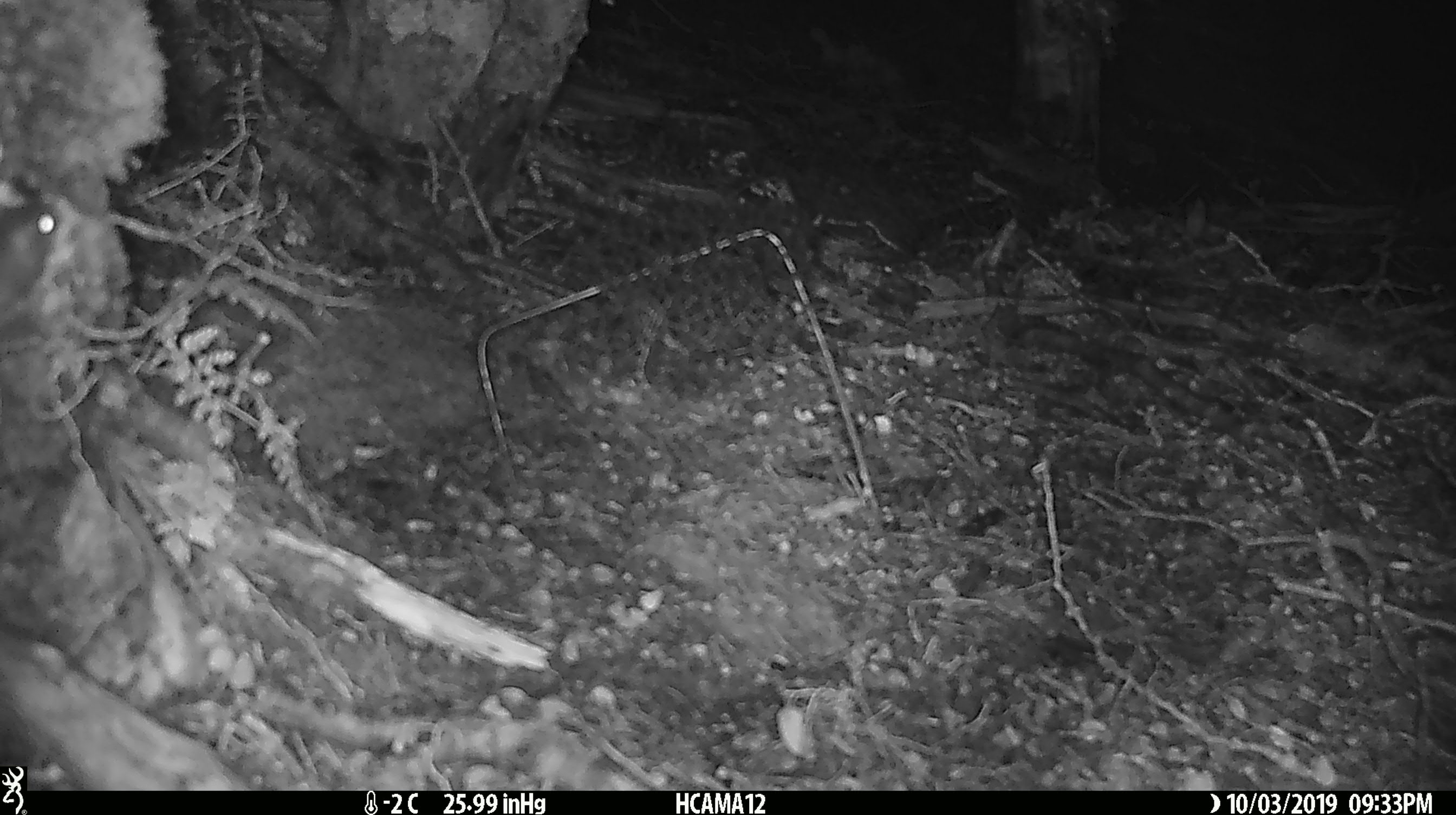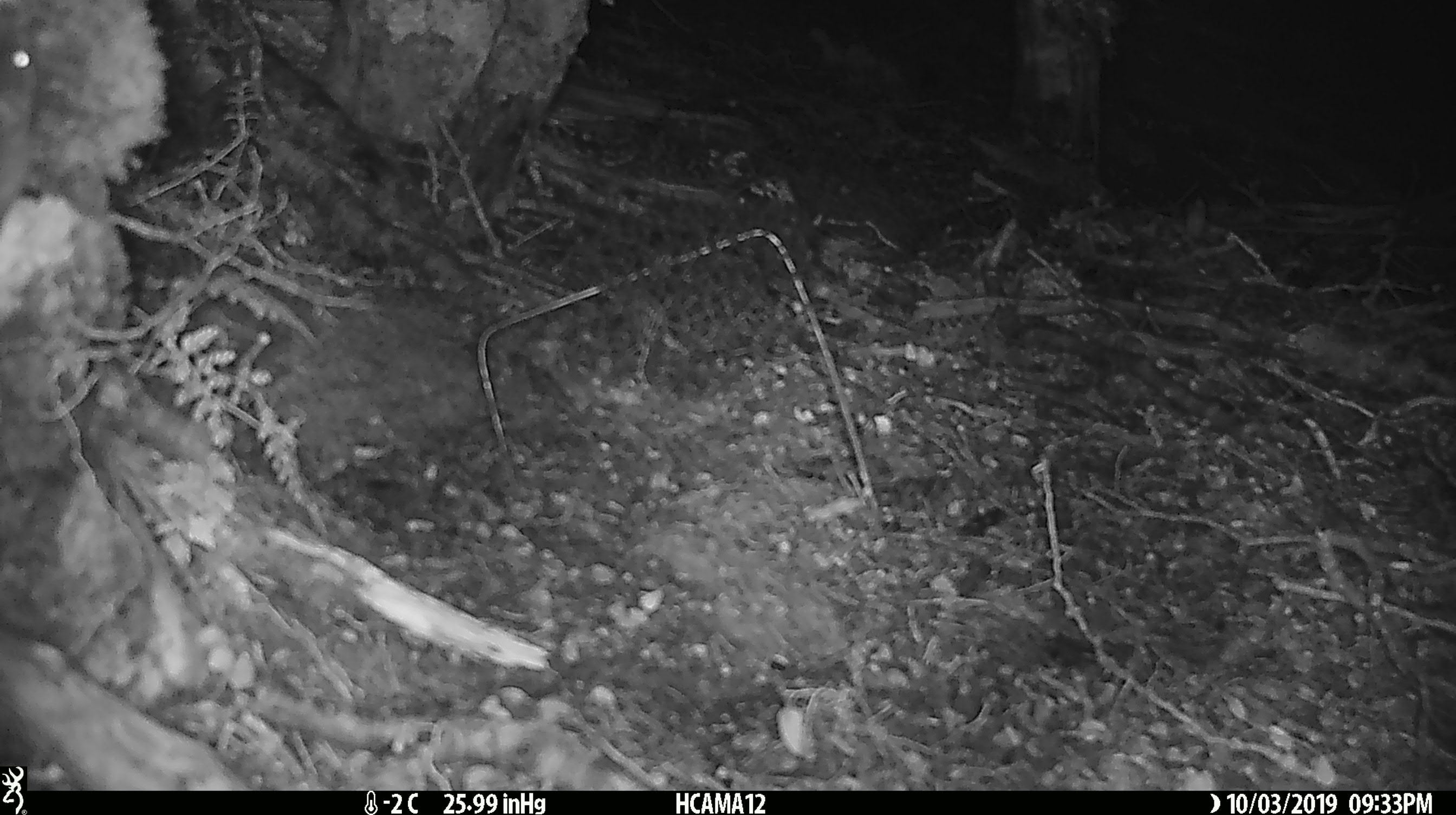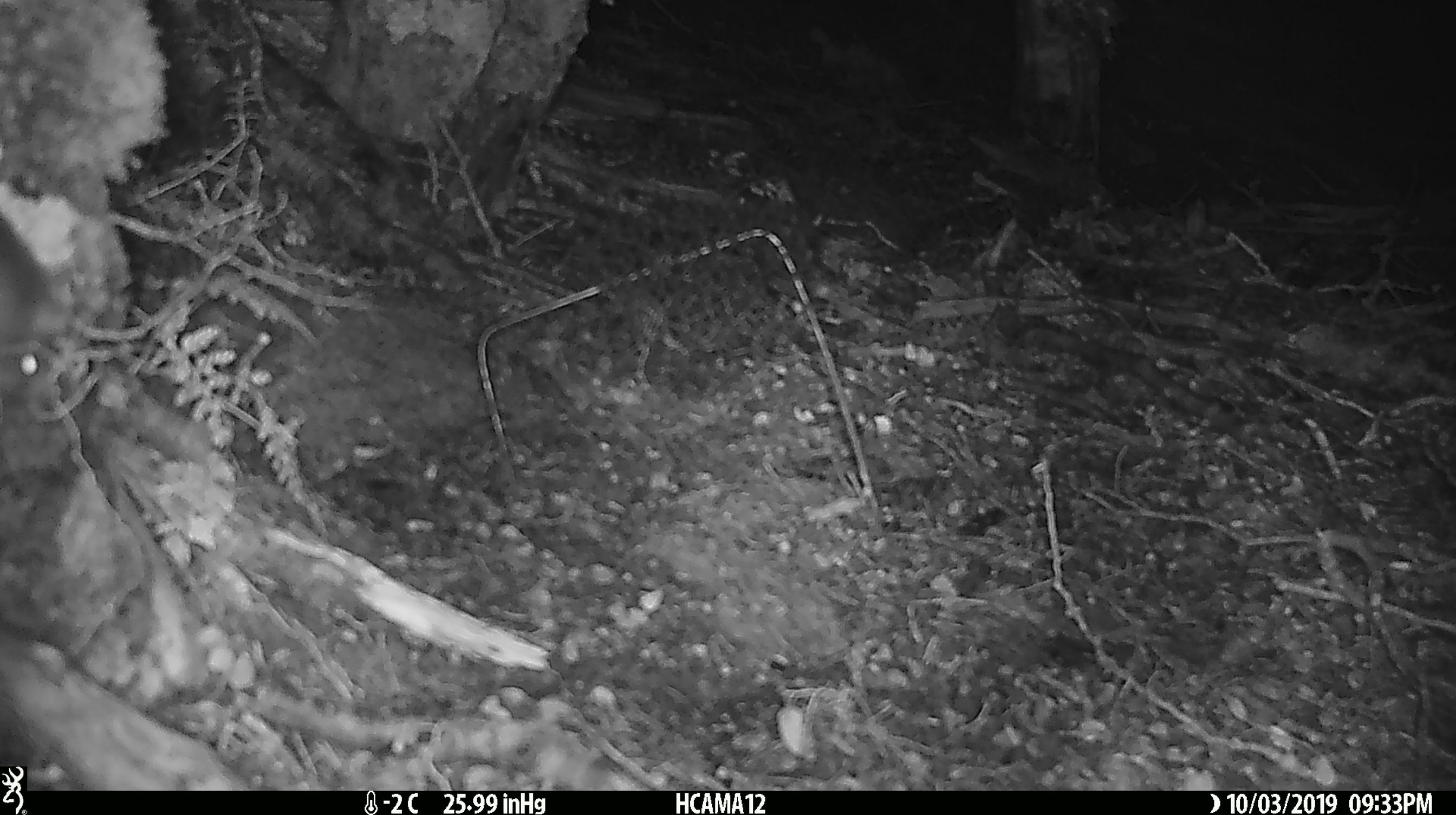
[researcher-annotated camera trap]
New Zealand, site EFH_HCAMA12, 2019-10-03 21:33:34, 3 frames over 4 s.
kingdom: Animalia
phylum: Chordata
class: Mammalia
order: Rodentia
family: Muridae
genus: Mus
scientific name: Mus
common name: mouse